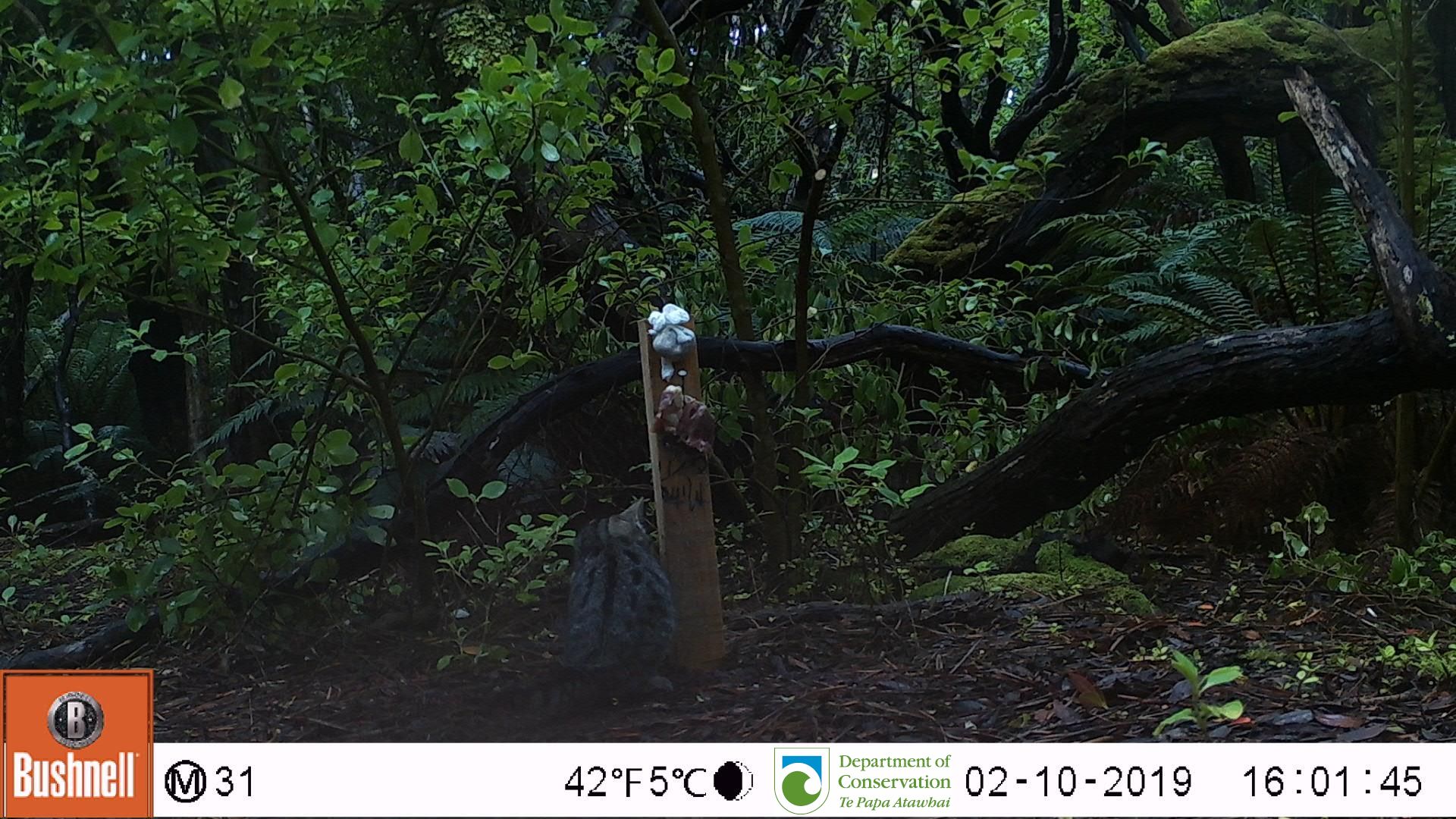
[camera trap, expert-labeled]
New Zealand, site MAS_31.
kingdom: Animalia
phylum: Chordata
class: Mammalia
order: Carnivora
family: Felidae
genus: Felis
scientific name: Felis catus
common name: domestic cat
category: cat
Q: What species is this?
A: Cat (domestic cat) (Felis catus).